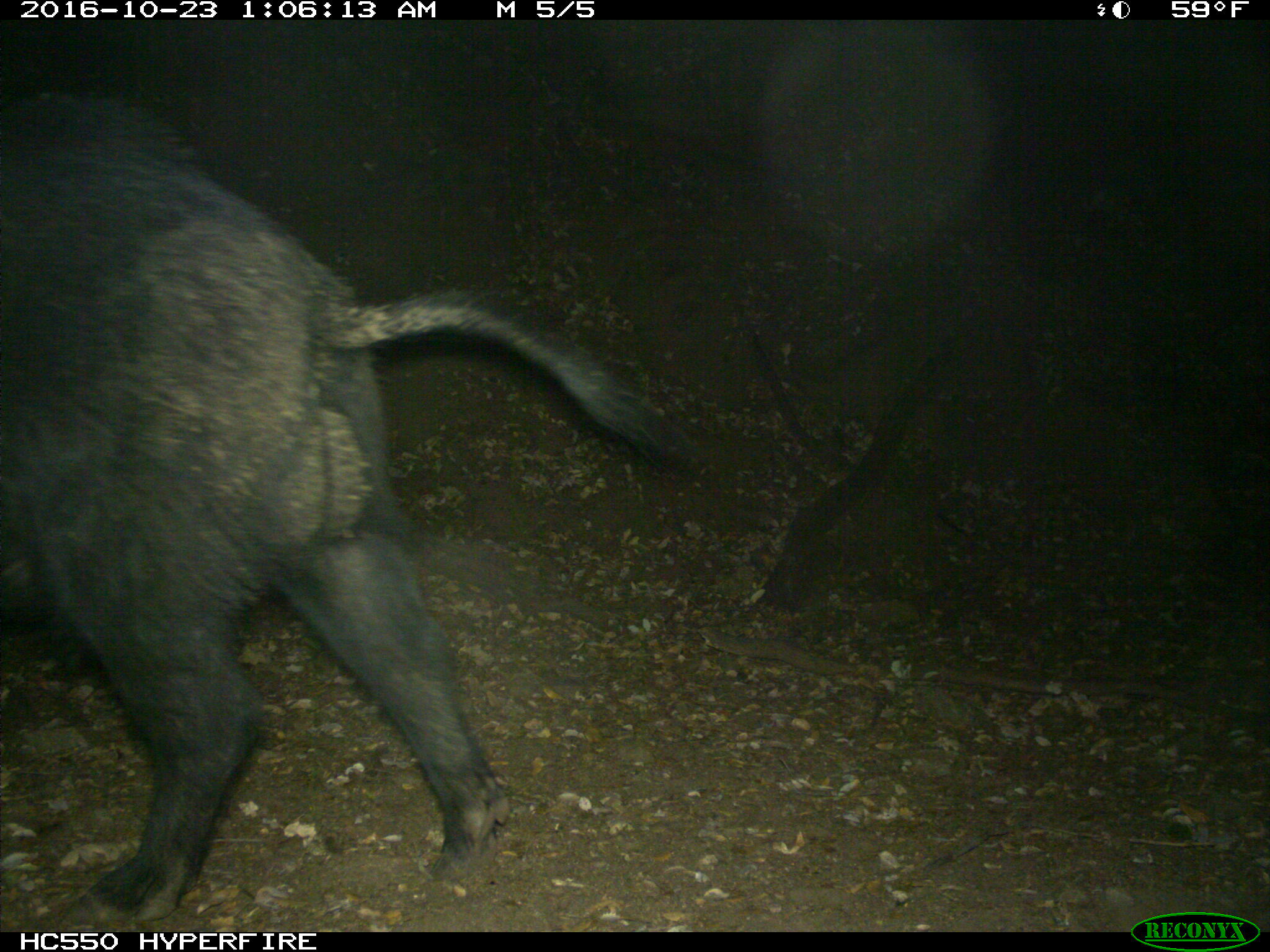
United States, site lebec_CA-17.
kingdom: Animalia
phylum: Chordata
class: Mammalia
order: Artiodactyla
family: Suidae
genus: Sus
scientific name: Sus scrofa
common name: wild boar